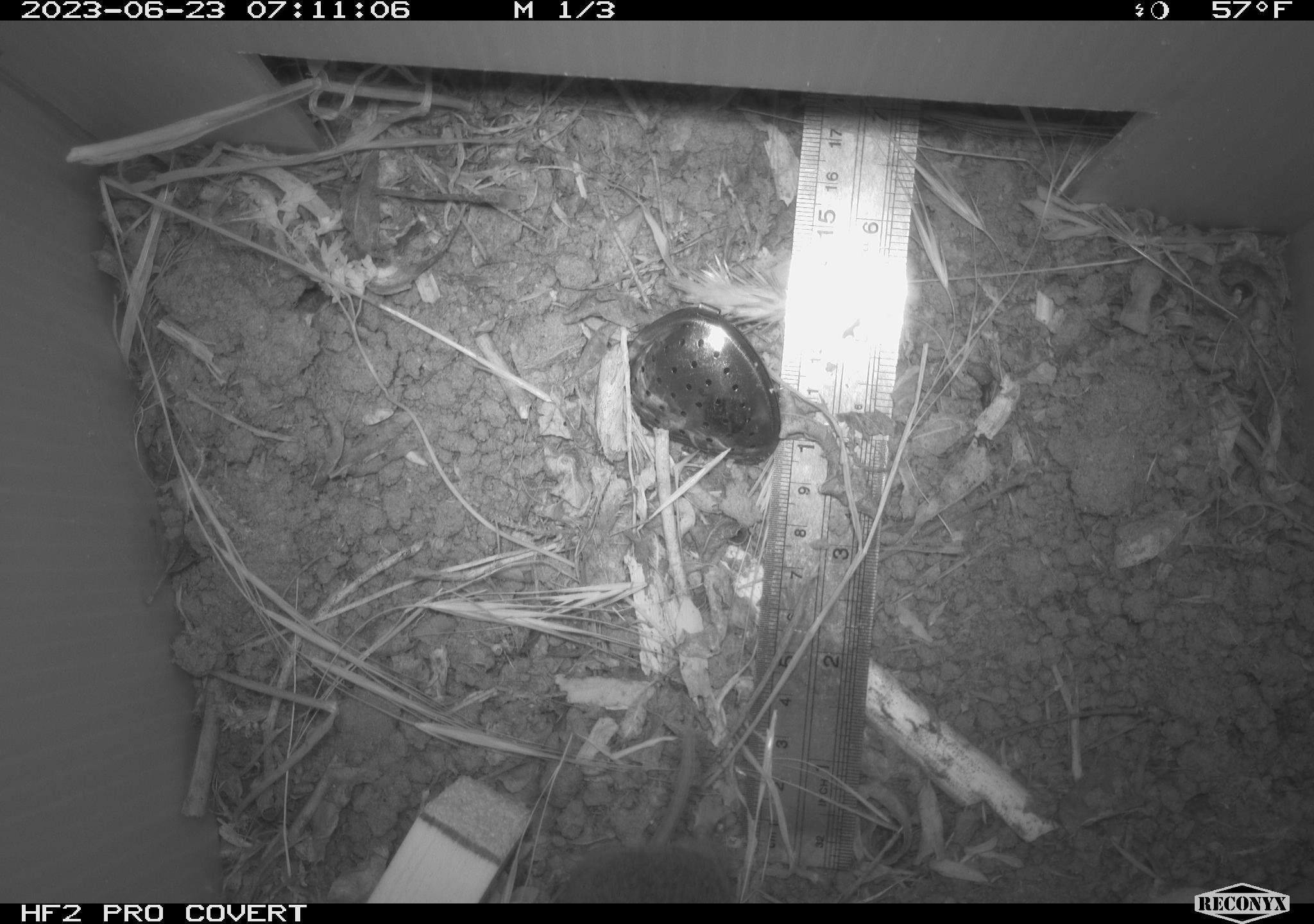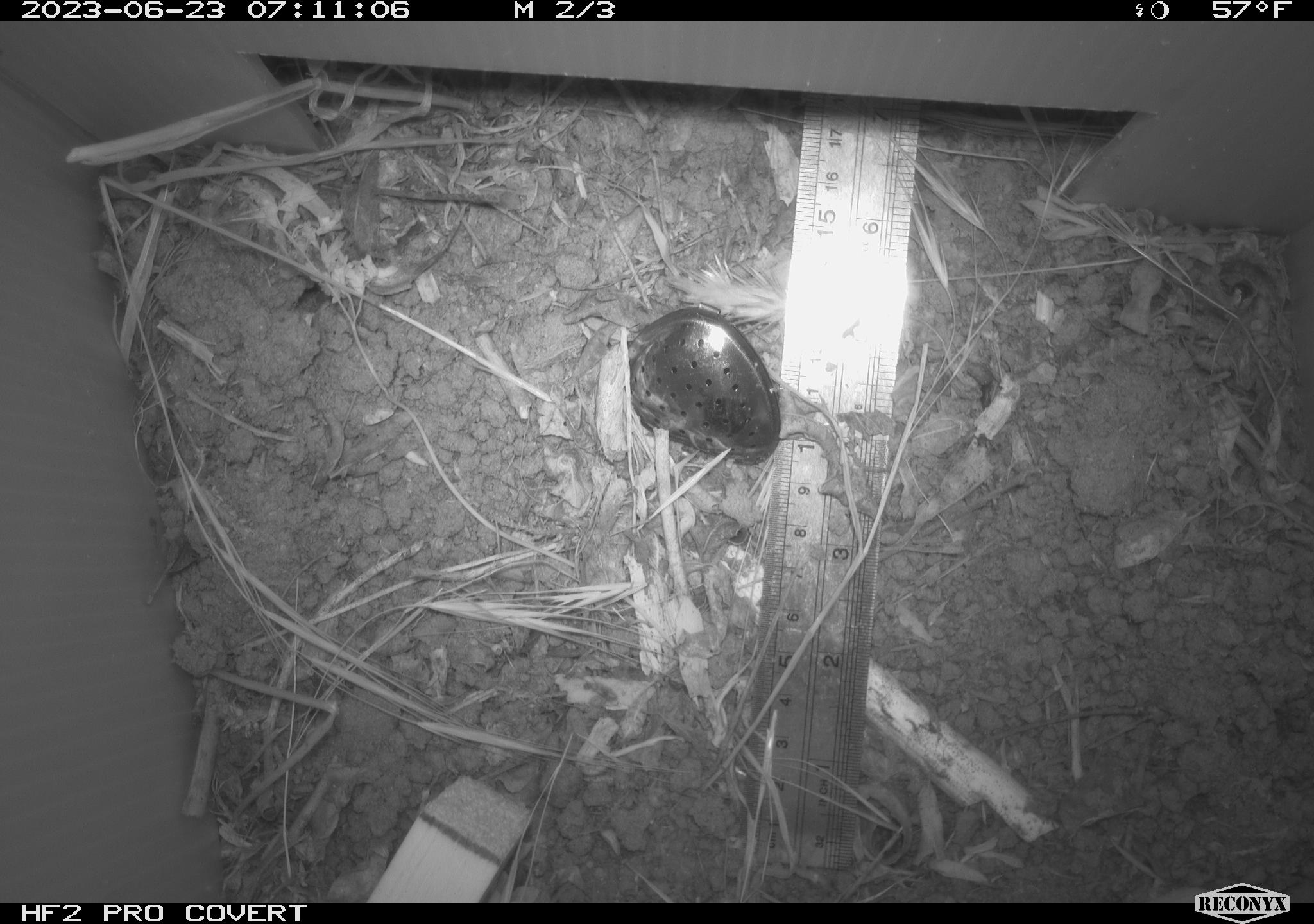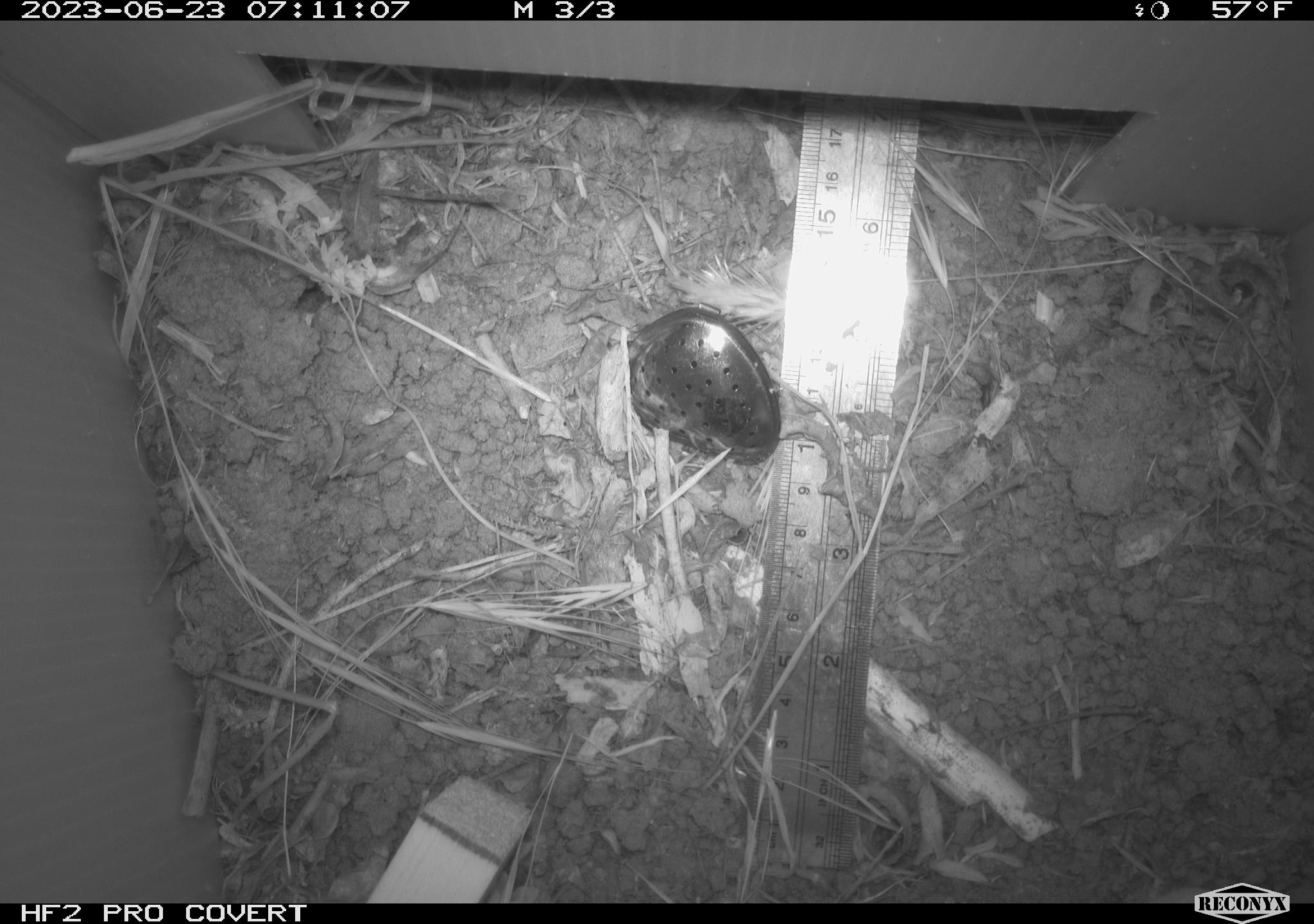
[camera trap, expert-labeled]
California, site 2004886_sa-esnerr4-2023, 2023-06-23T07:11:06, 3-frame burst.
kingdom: Animalia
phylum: Chordata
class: Mammalia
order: Rodentia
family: Cricetidae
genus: Microtus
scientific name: Microtus californicus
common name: california vole